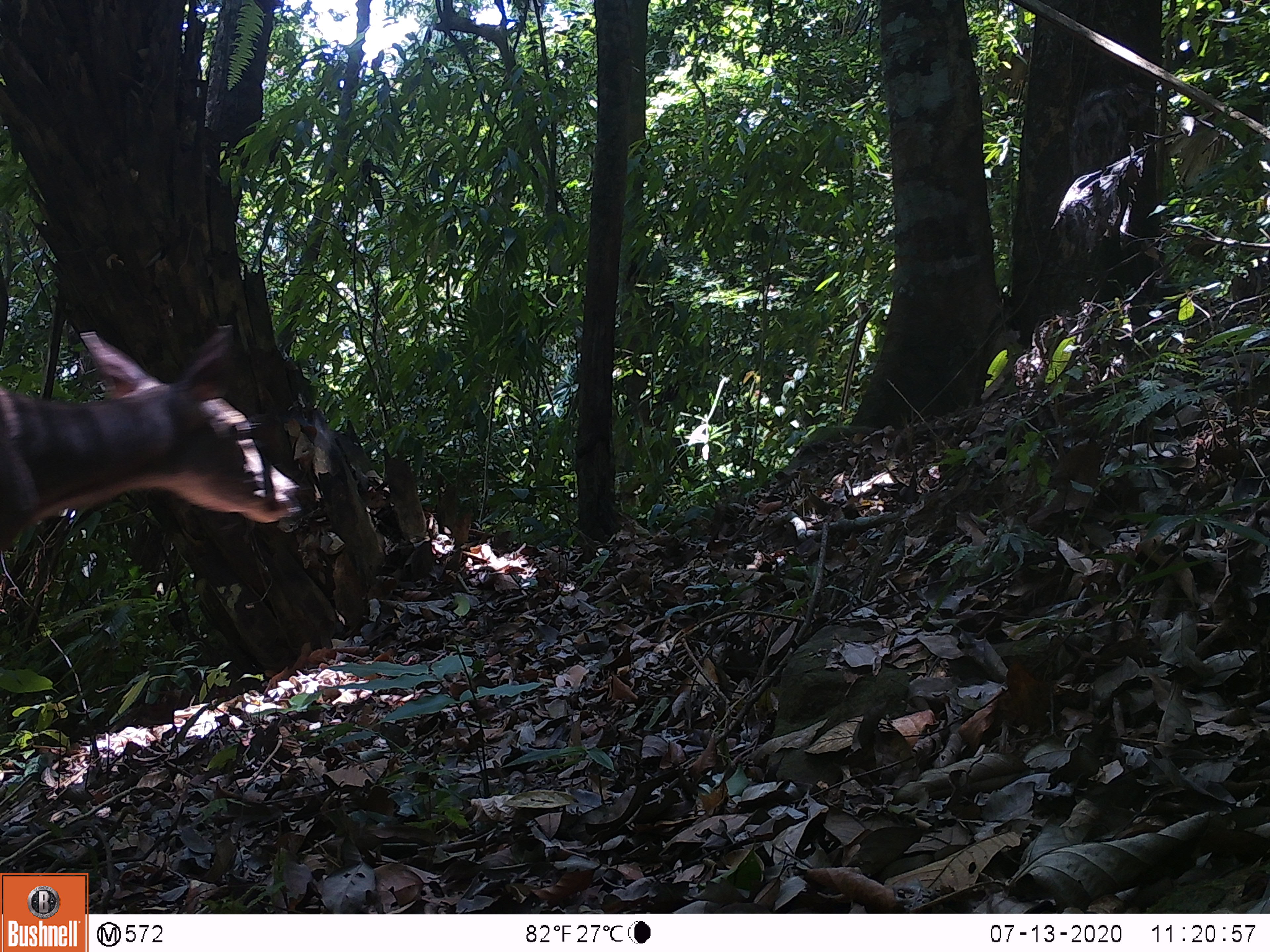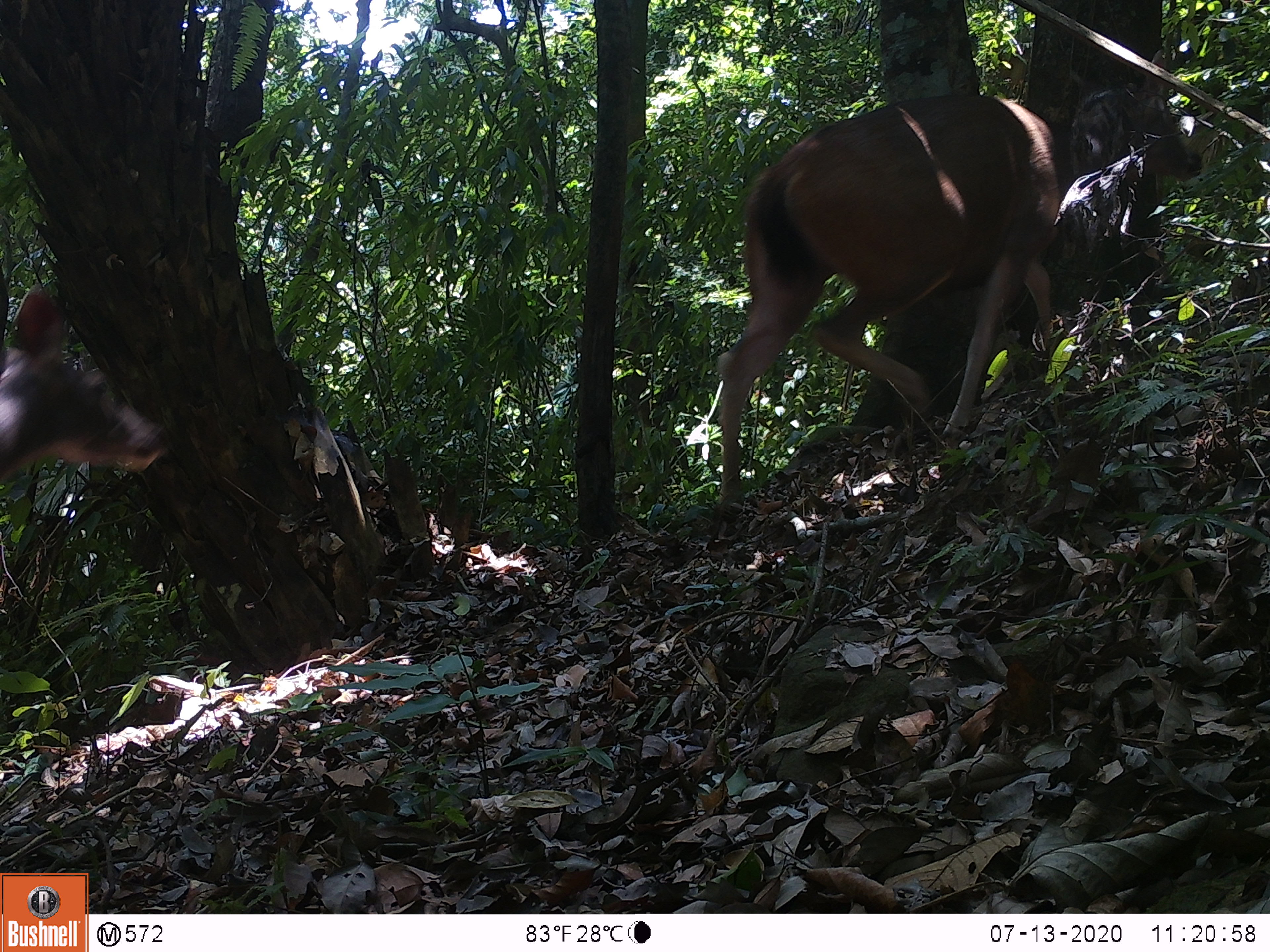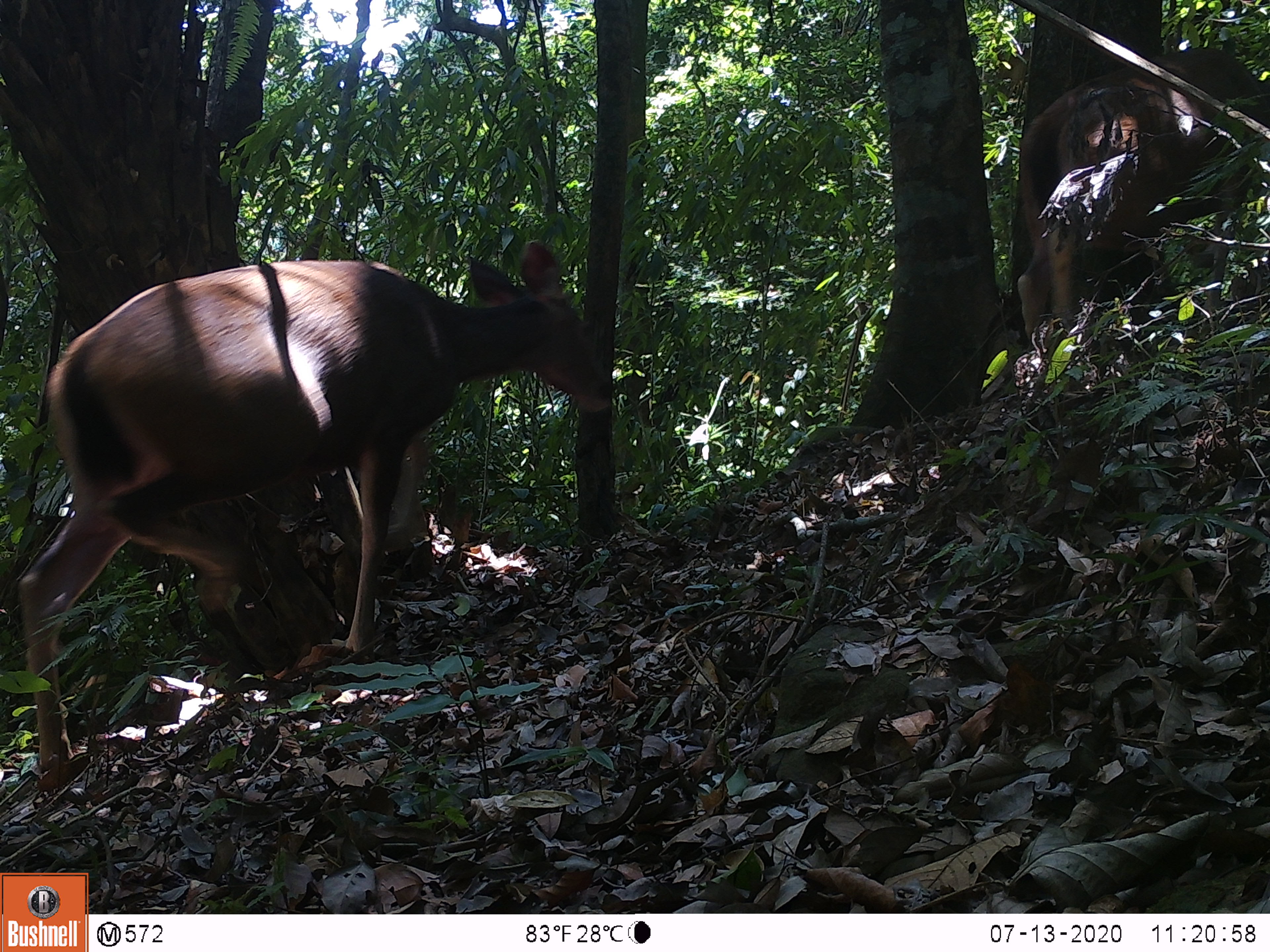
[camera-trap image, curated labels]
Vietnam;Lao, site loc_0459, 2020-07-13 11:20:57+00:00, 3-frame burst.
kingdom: Animalia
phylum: Chordata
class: Mammalia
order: Artiodactyla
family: Cervidae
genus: Rusa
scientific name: Rusa unicolor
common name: sambar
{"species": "sambar (Rusa unicolor)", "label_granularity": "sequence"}